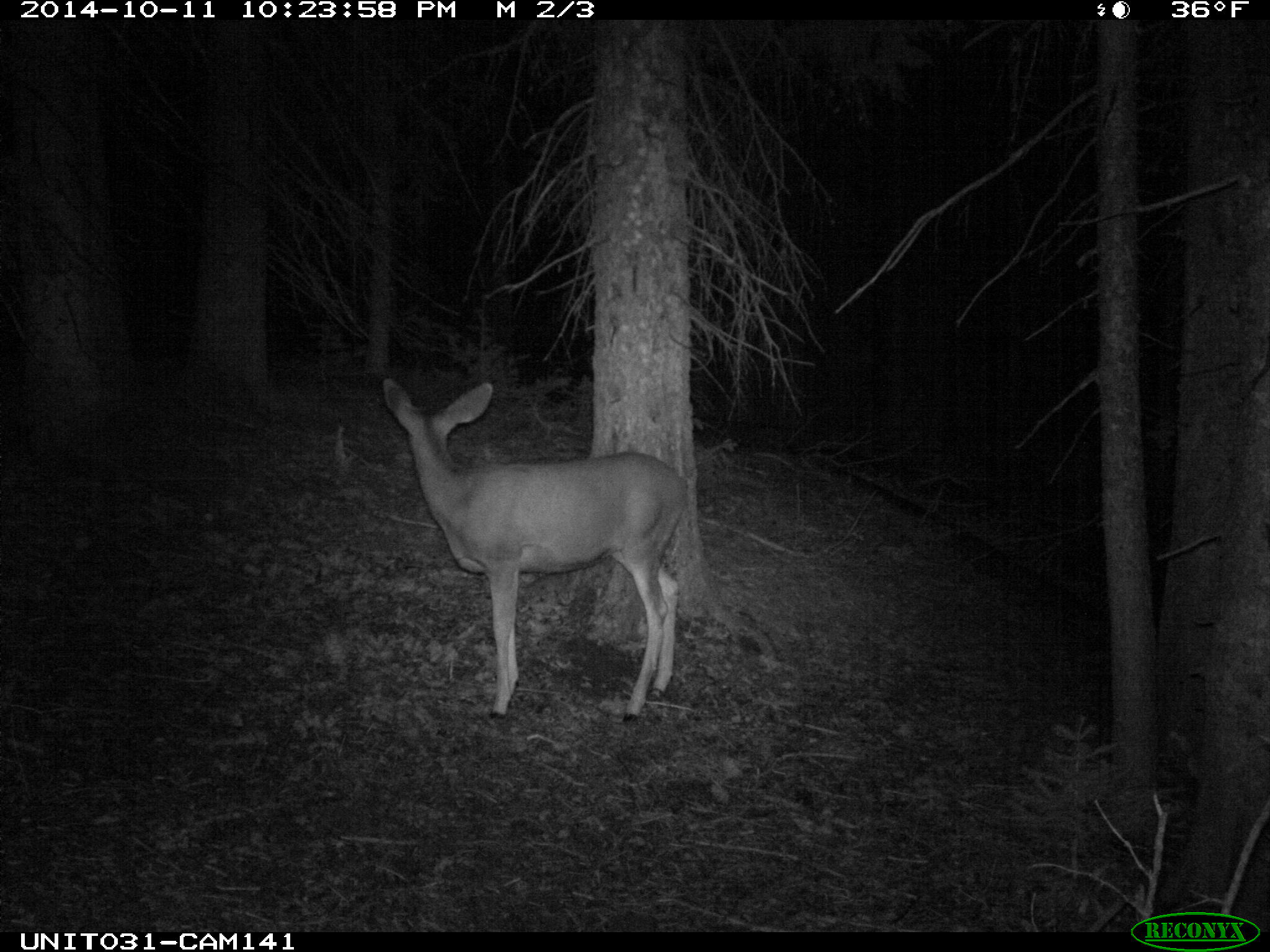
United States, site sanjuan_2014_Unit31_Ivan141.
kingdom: Animalia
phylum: Chordata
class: Mammalia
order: Artiodactyla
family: Cervidae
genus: Odocoileus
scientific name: Odocoileus hemionus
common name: mule deer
Odocoileus hemionus (mule deer).